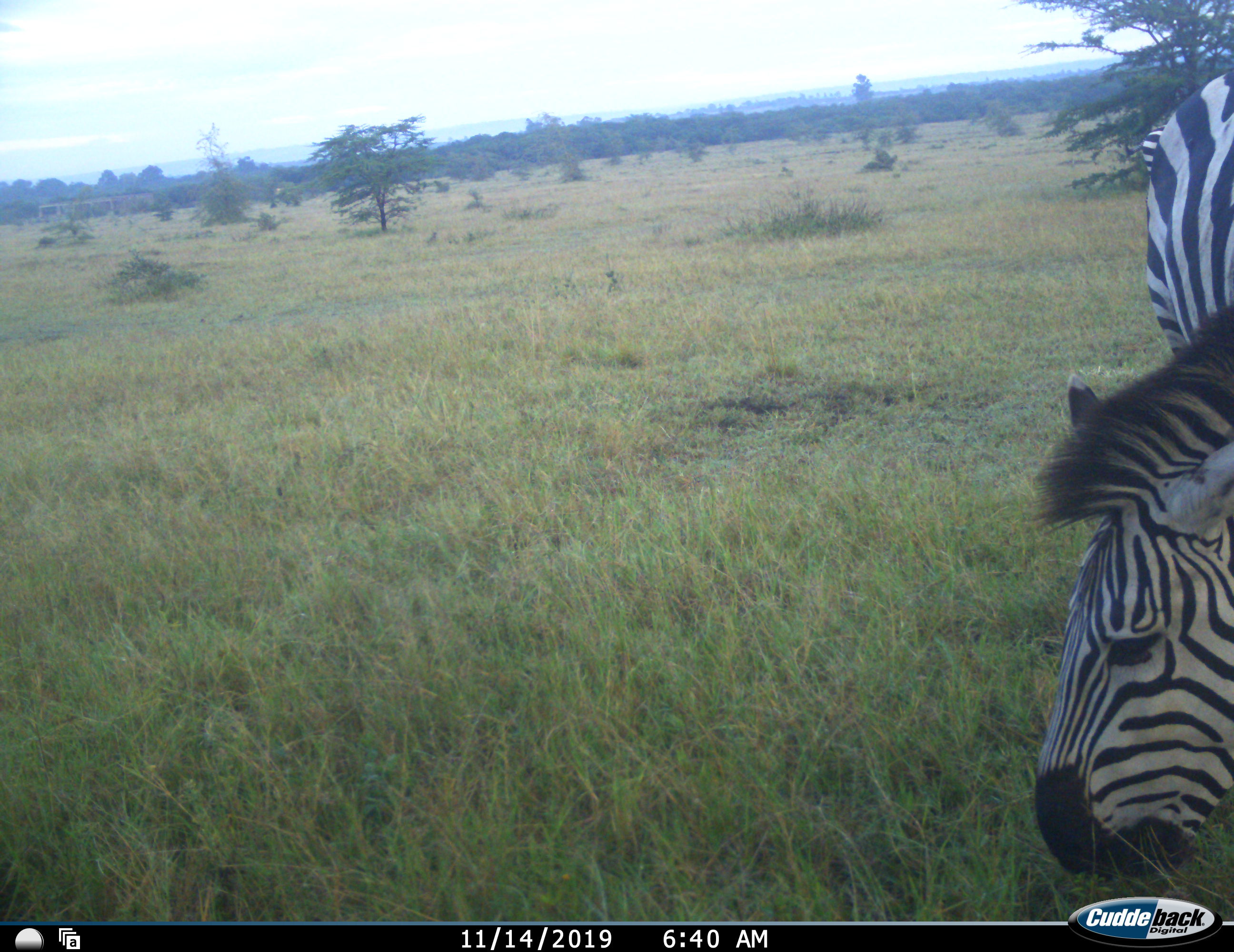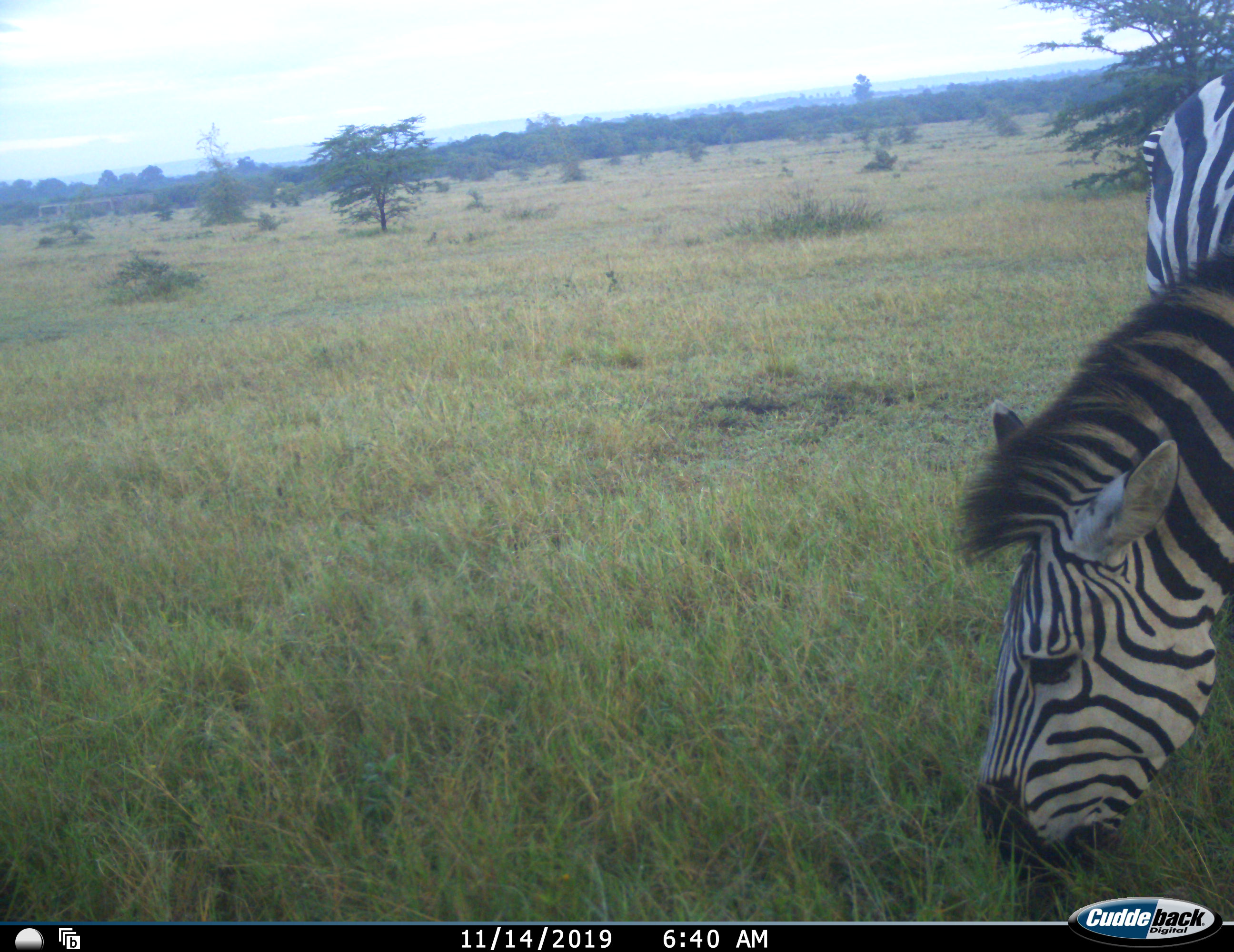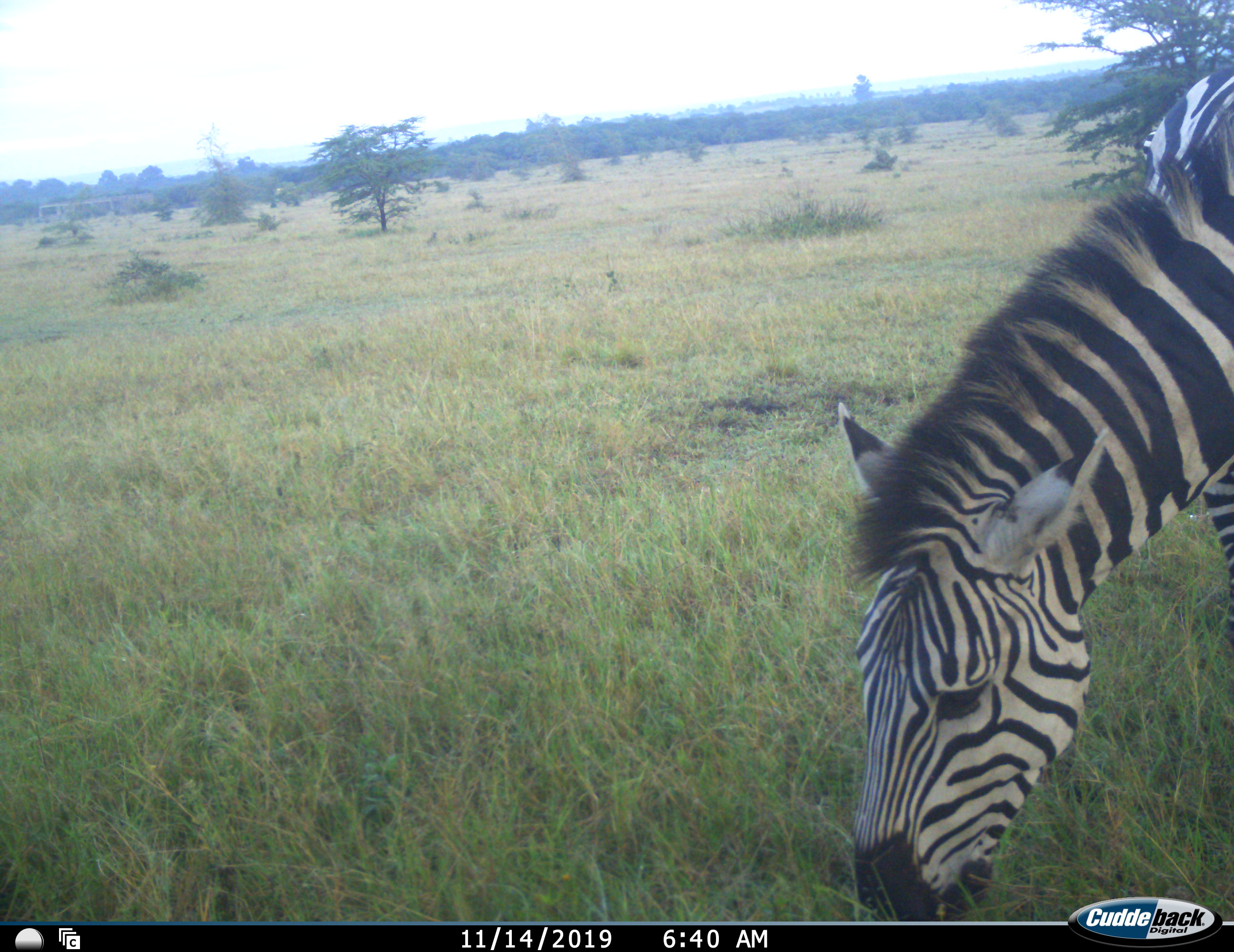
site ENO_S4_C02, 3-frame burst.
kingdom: Animalia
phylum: Chordata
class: Mammalia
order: Perissodactyla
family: Equidae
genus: Equus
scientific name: Equus quagga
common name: plains zebra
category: zebraplains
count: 1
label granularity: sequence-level